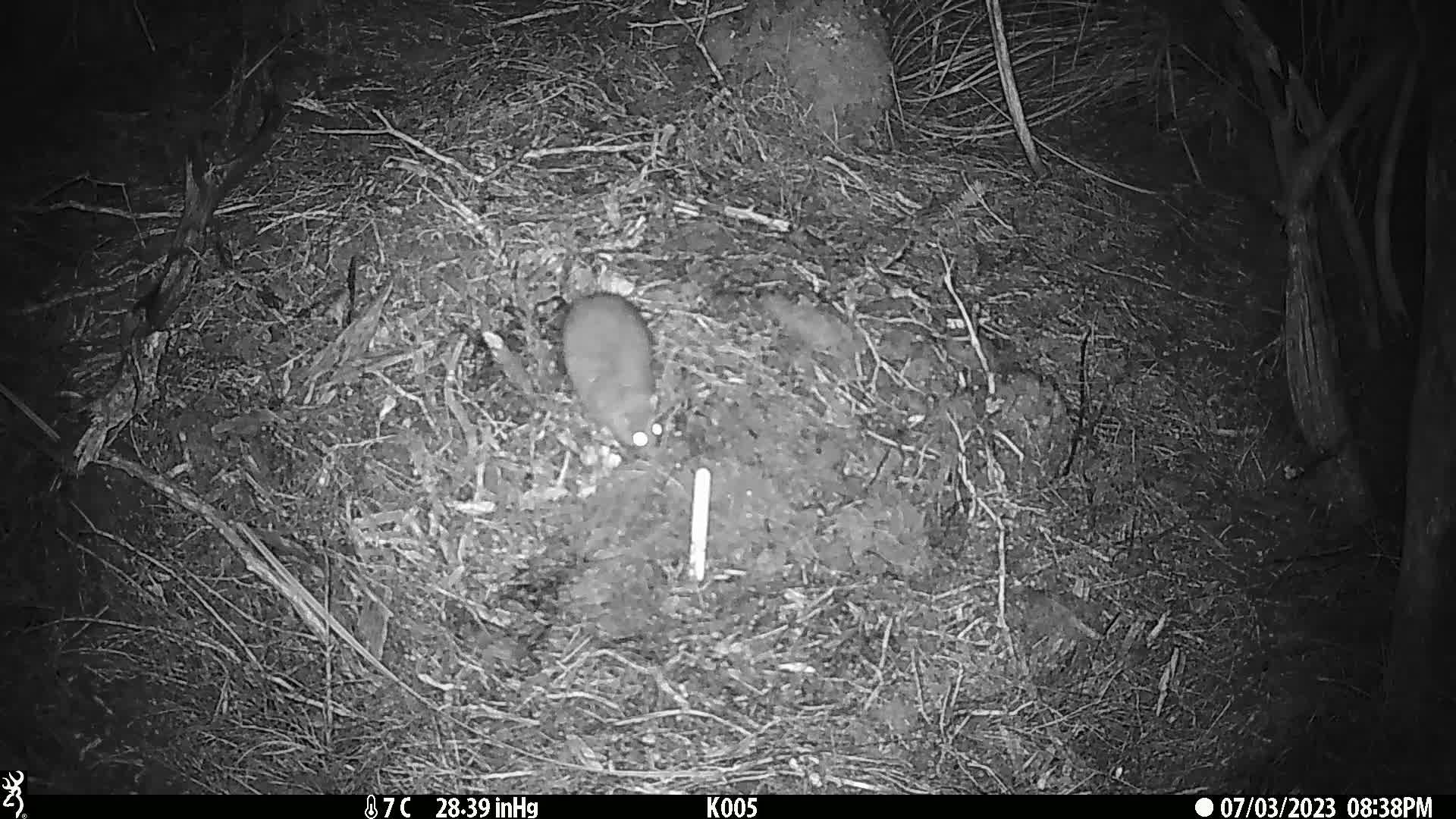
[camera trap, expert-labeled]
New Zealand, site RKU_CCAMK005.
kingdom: Animalia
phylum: Chordata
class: Mammalia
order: Rodentia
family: Muridae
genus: Rattus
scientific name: Rattus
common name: rat